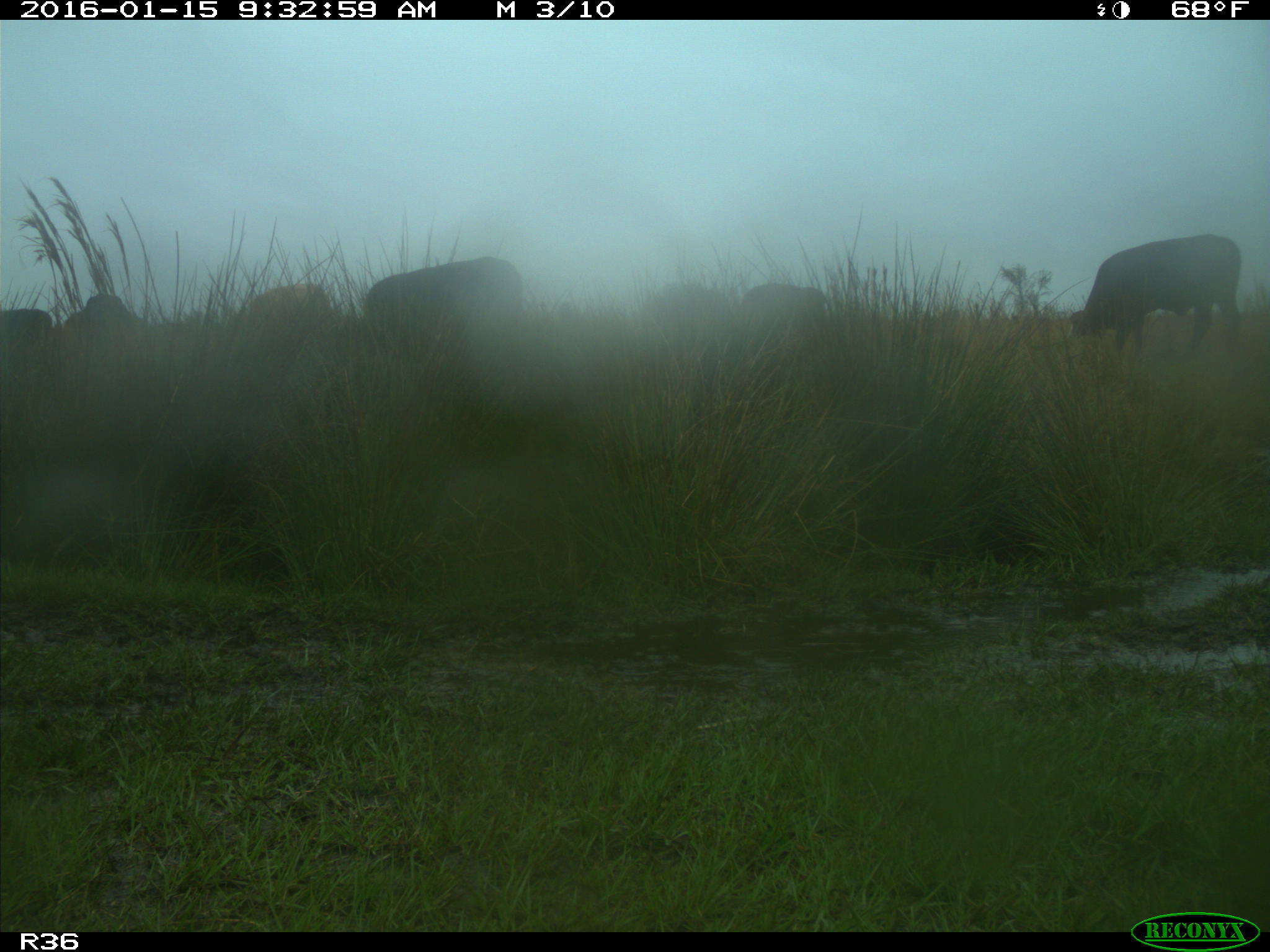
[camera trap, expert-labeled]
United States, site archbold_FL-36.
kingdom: Animalia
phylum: Chordata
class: Mammalia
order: Artiodactyla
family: Bovidae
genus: Bos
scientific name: Bos taurus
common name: domestic cow